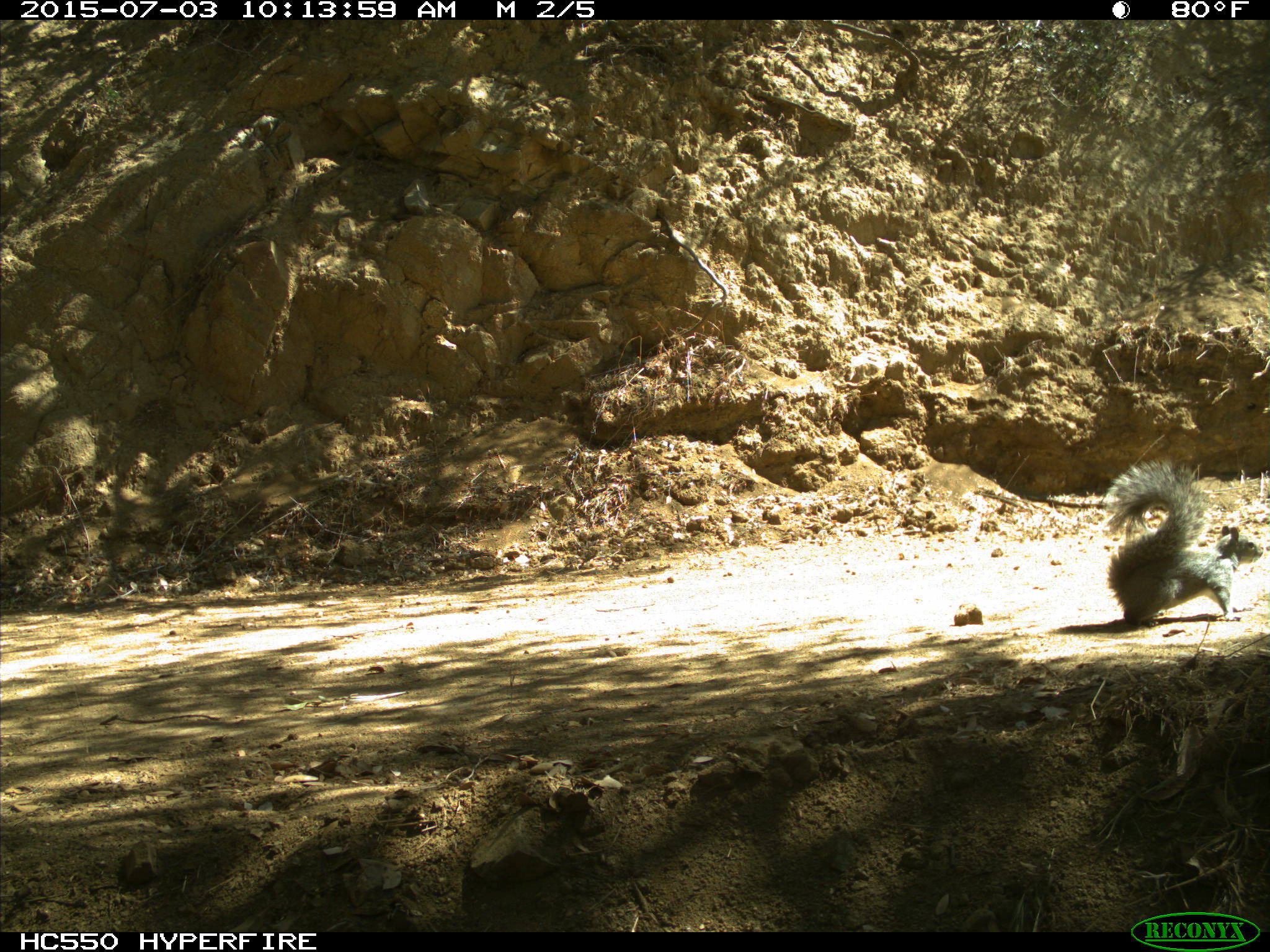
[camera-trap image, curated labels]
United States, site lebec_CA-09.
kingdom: Animalia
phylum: Chordata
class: Mammalia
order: Rodentia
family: Sciuridae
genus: Sciurus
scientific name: Sciurus carolinensis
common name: eastern gray squirrel